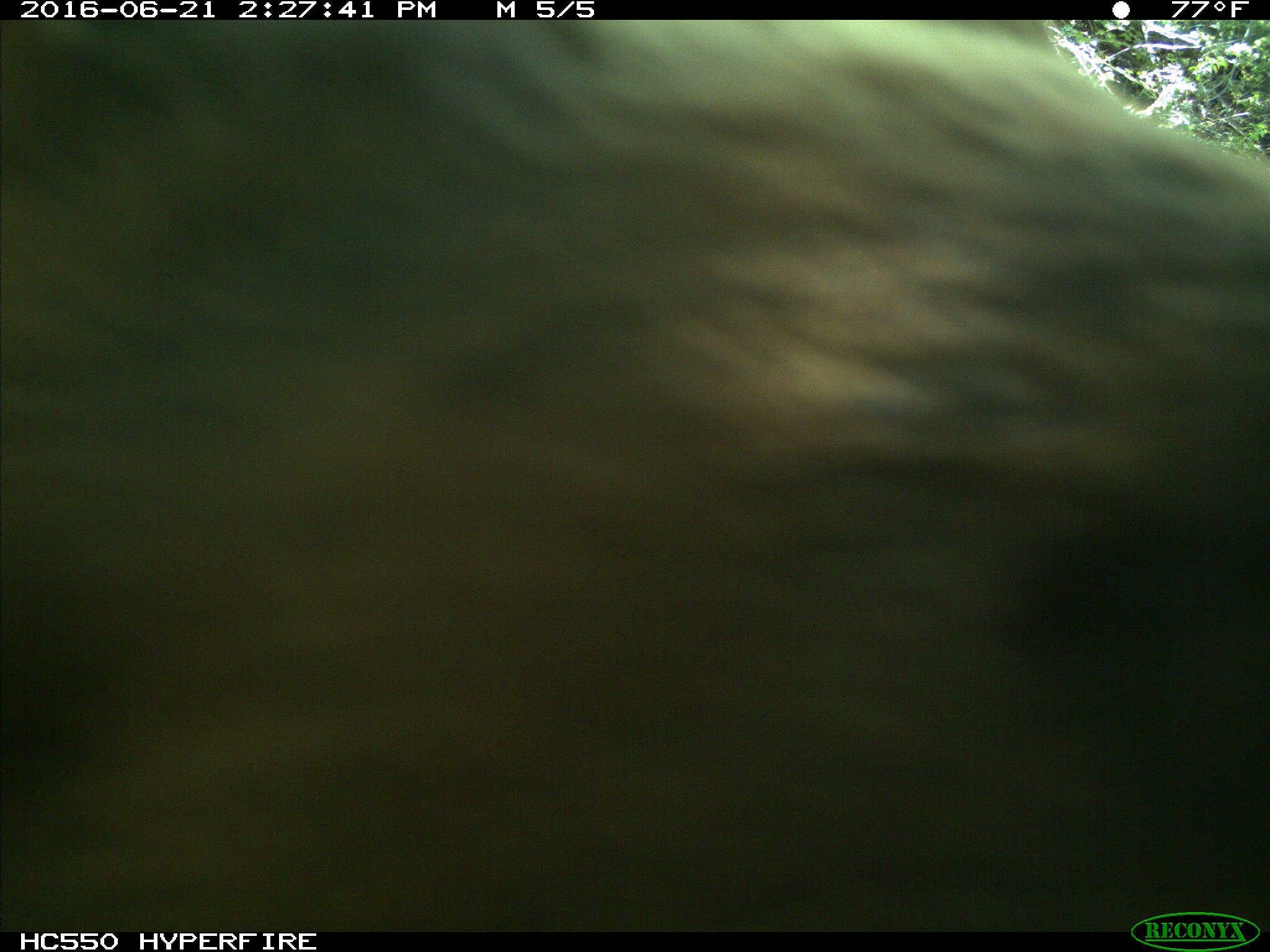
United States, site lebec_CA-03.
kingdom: Animalia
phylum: Chordata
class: Mammalia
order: Carnivora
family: Ursidae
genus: Ursus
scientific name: Ursus americanus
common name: american black bear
Ursus americanus (american black bear).